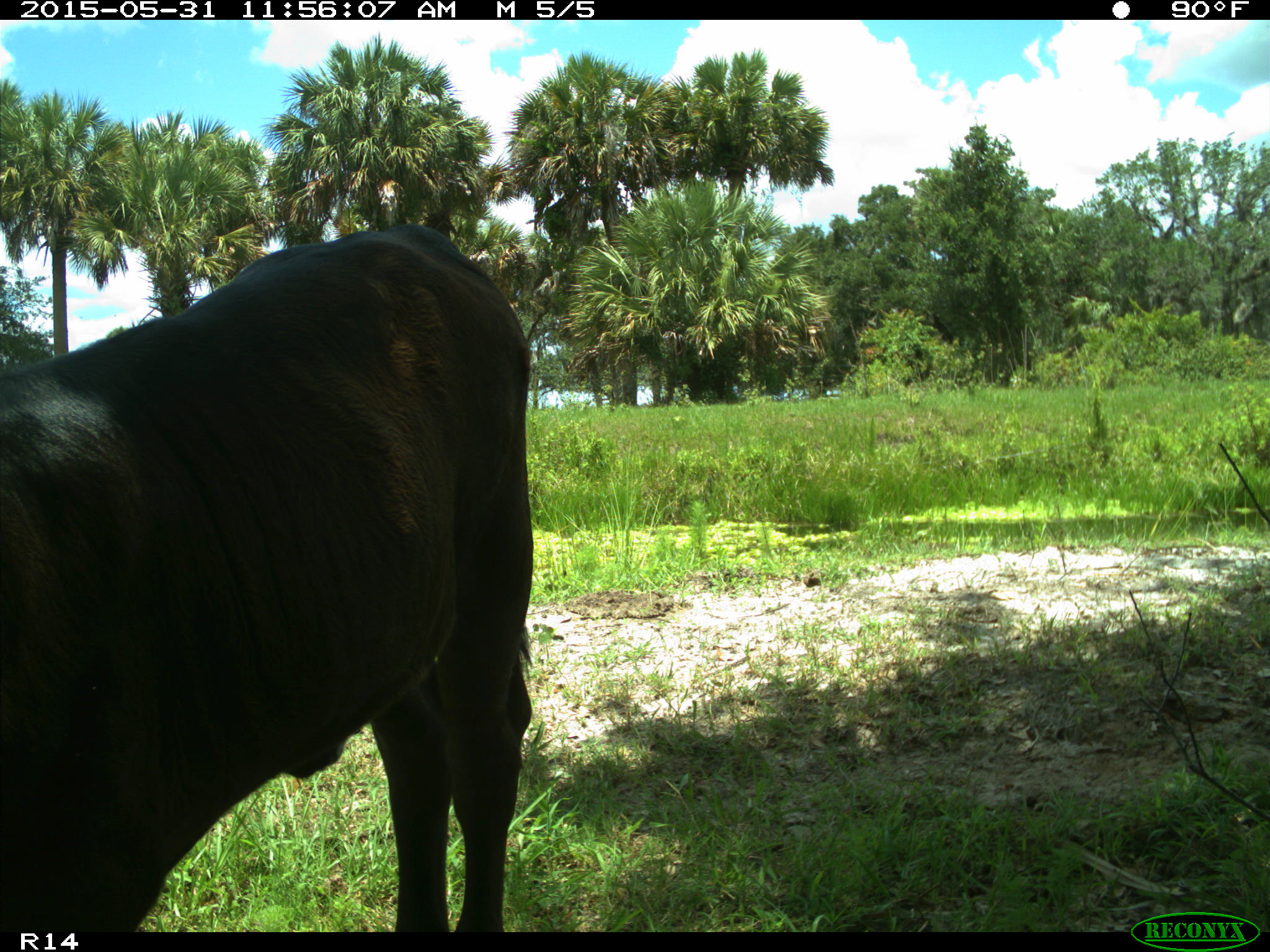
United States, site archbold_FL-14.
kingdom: Animalia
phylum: Chordata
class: Mammalia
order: Artiodactyla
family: Bovidae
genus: Bos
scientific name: Bos taurus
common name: domestic cow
Bos taurus (domestic cow).